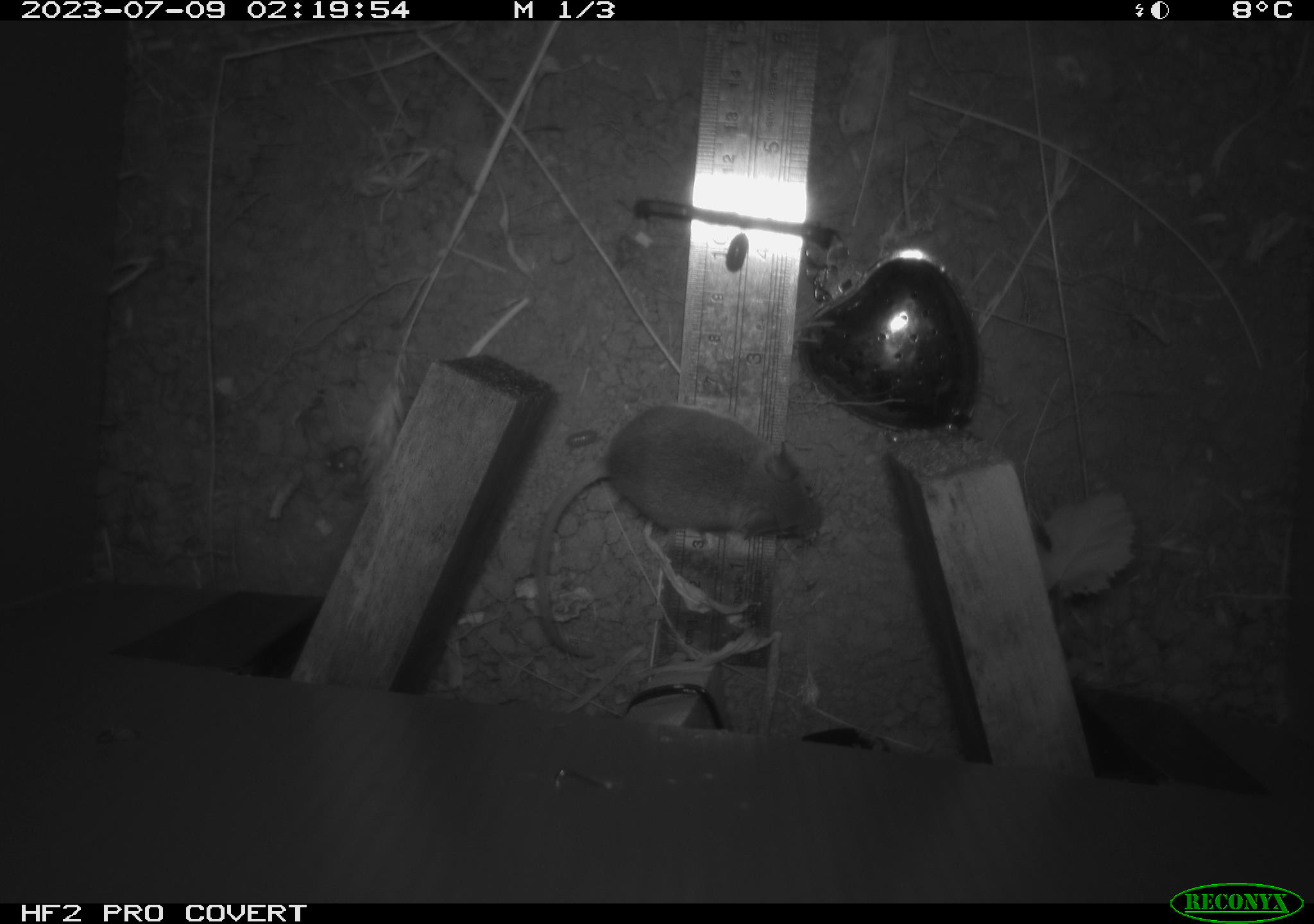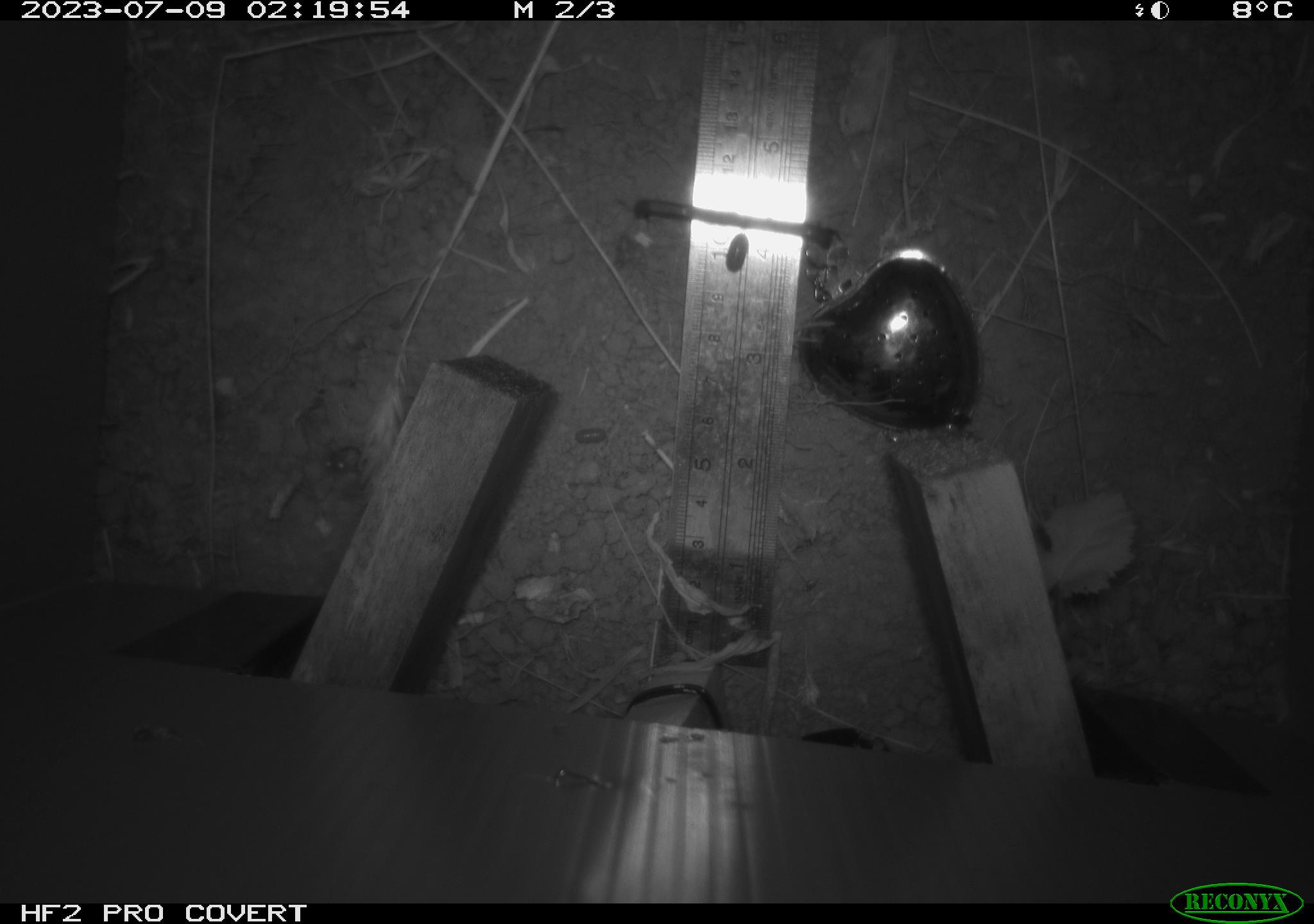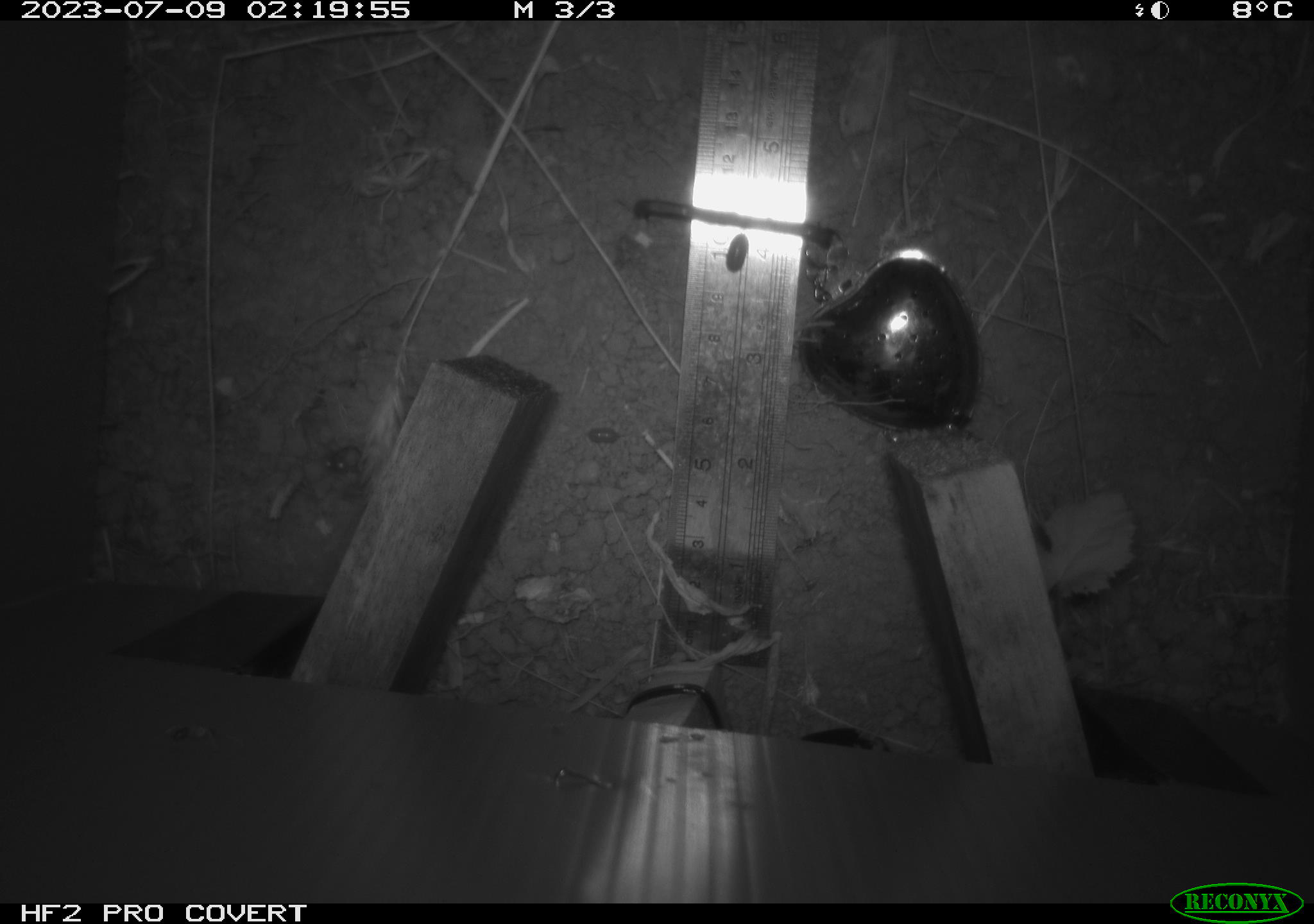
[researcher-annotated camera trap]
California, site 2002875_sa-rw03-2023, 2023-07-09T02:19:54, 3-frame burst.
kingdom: Animalia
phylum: Chordata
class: Mammalia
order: Rodentia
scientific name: Rodentia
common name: mouse species